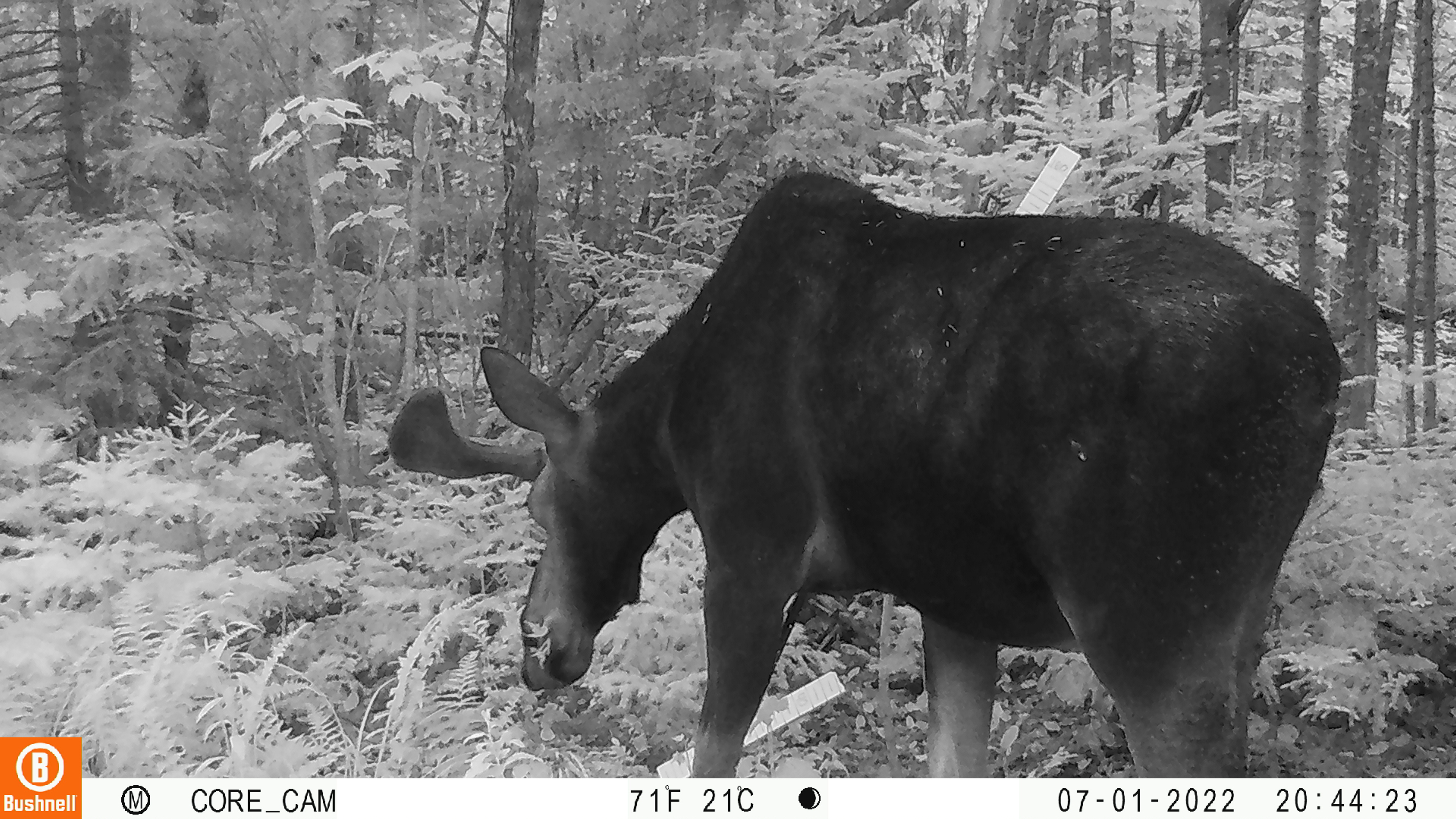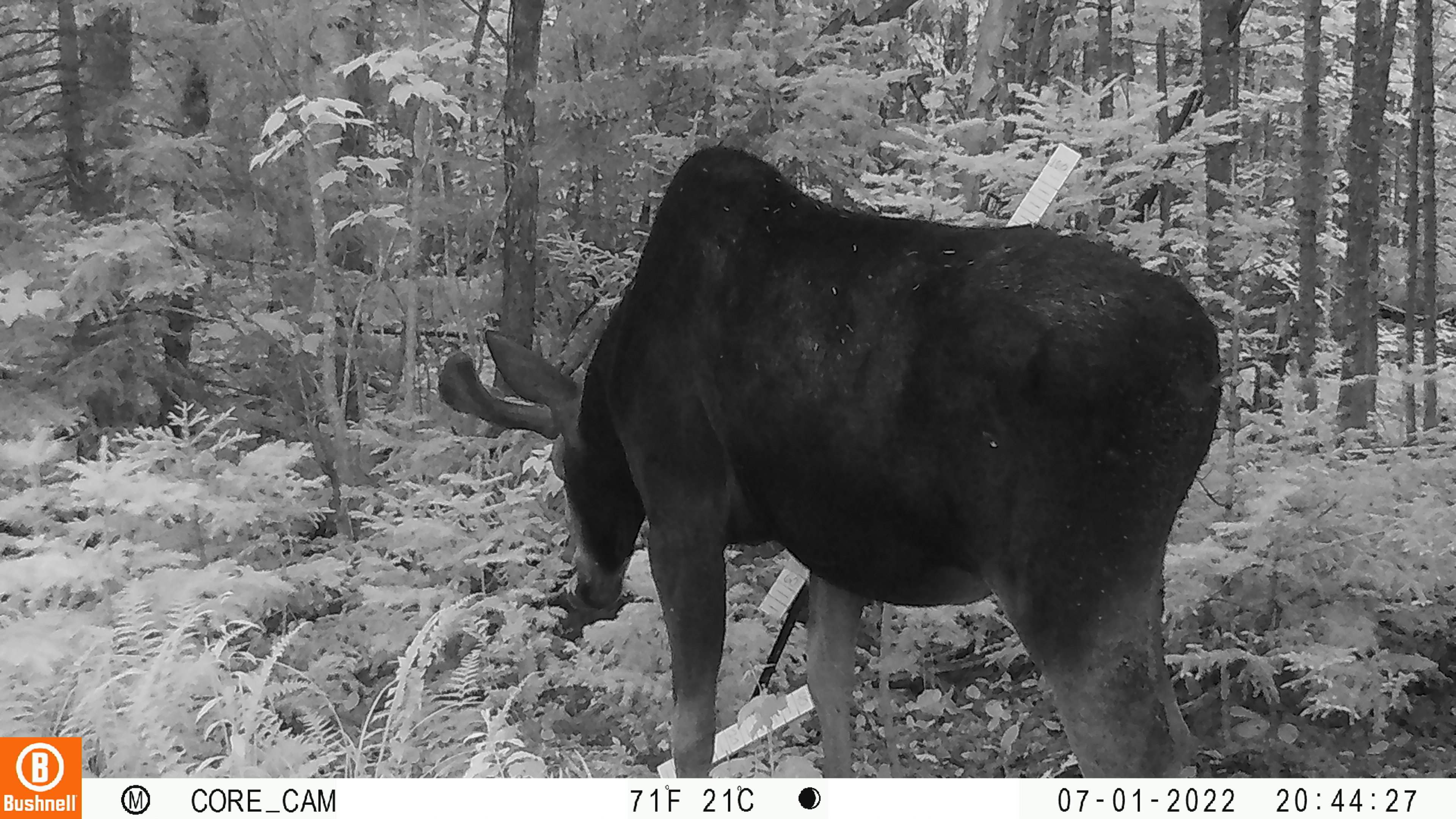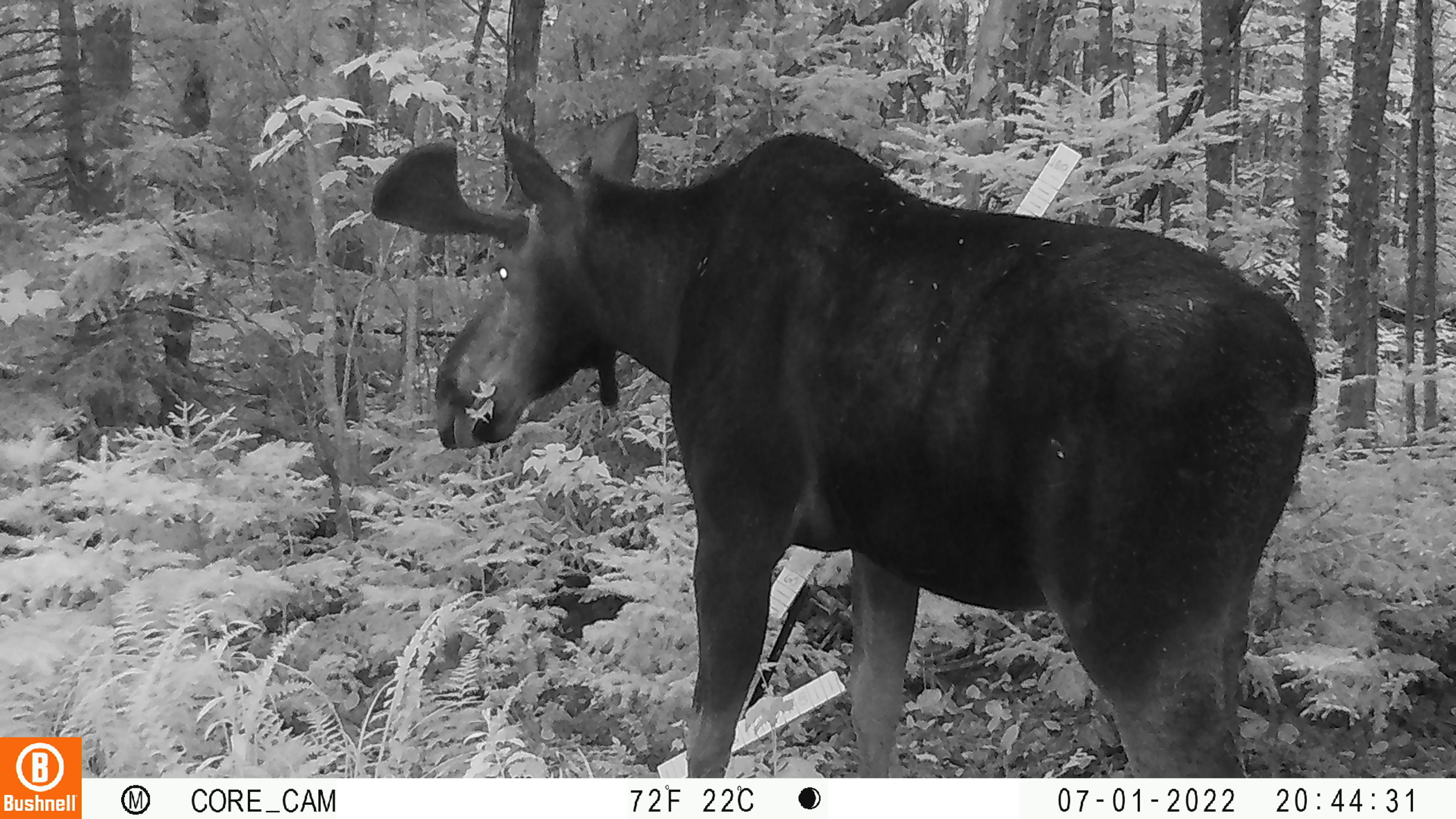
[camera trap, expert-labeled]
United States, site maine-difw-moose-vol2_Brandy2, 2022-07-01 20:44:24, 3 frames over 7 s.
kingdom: Animalia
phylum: Chordata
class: Mammalia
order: Artiodactyla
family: Cervidae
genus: Alces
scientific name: Alces alces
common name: moose